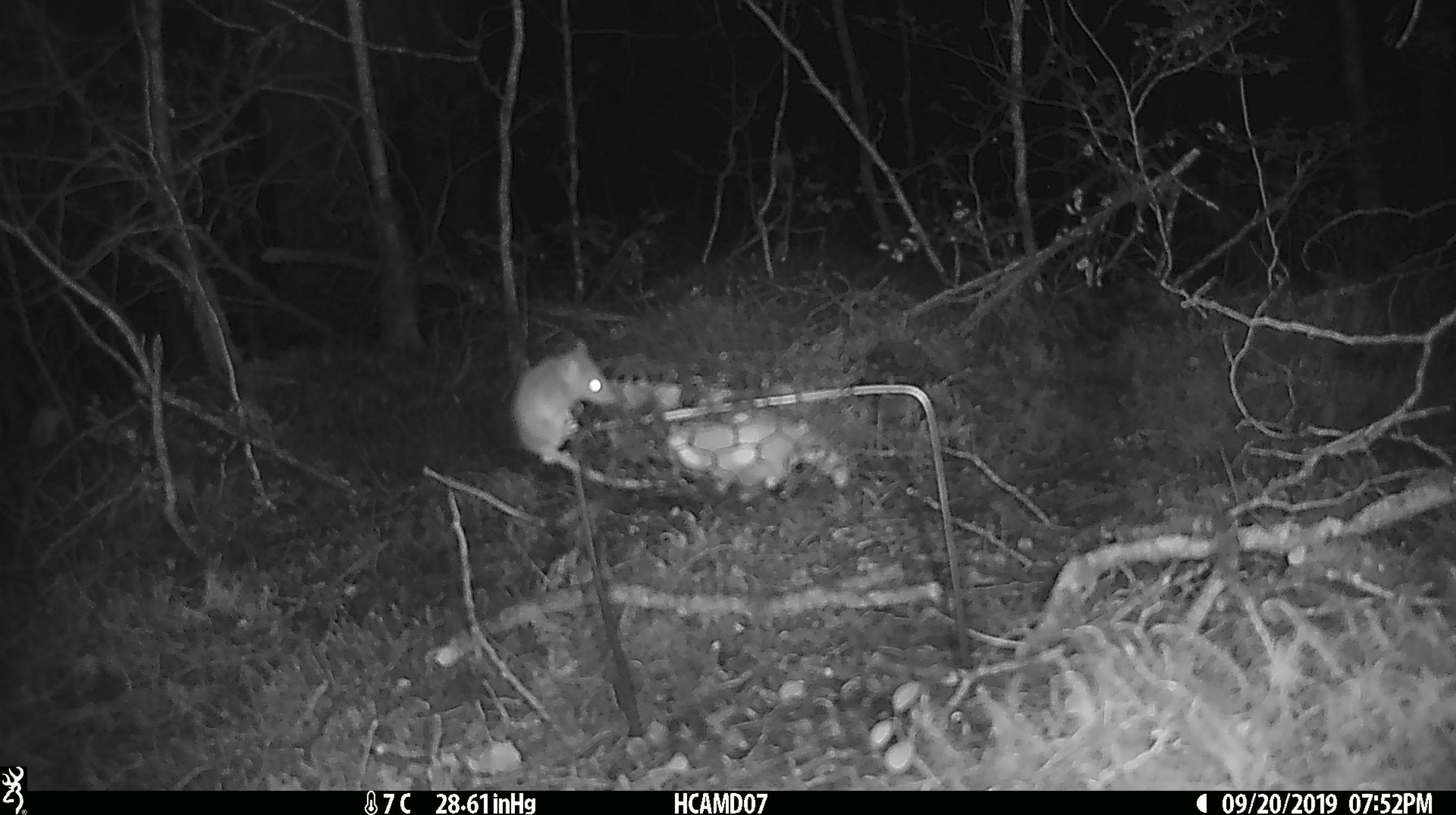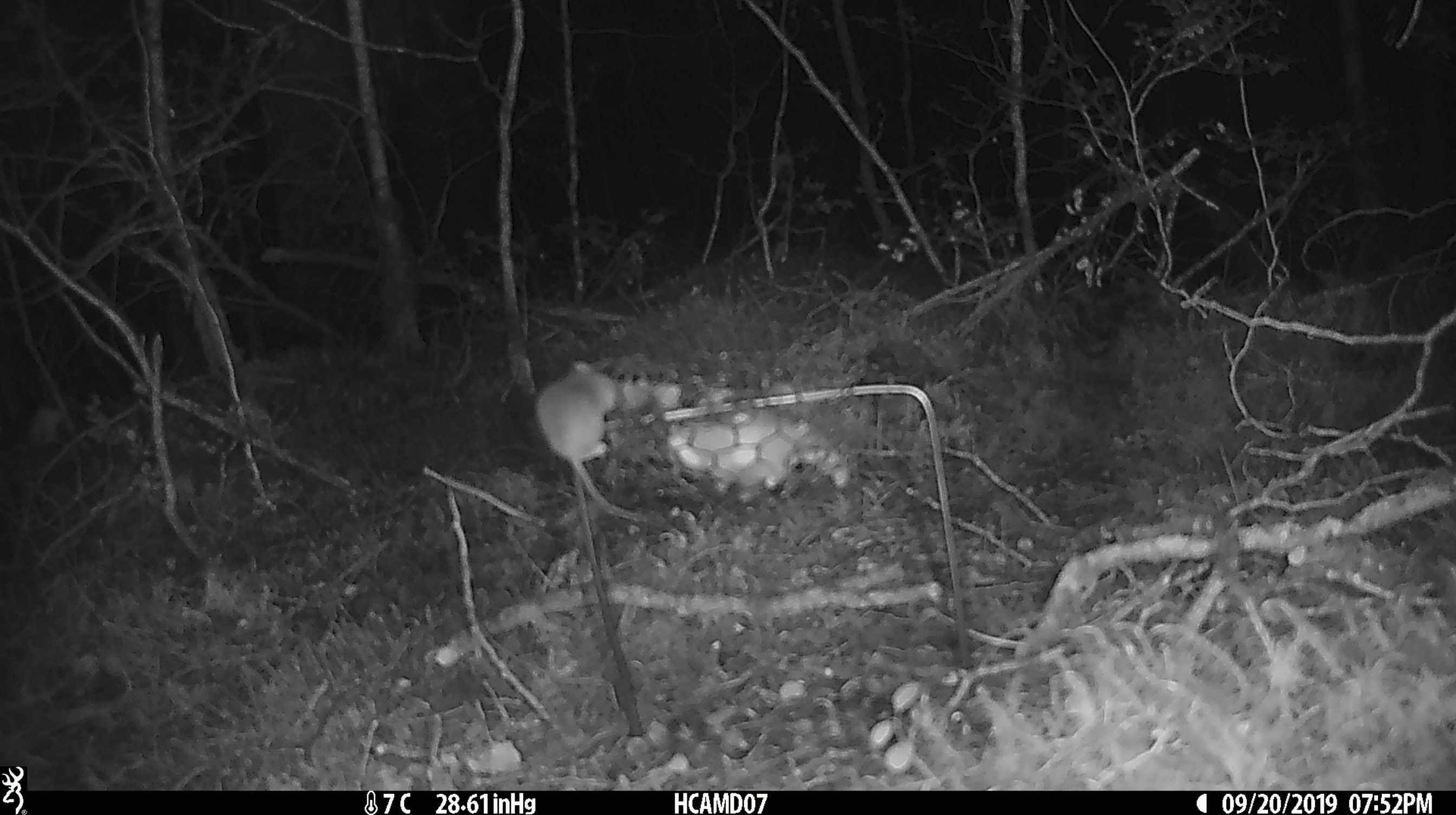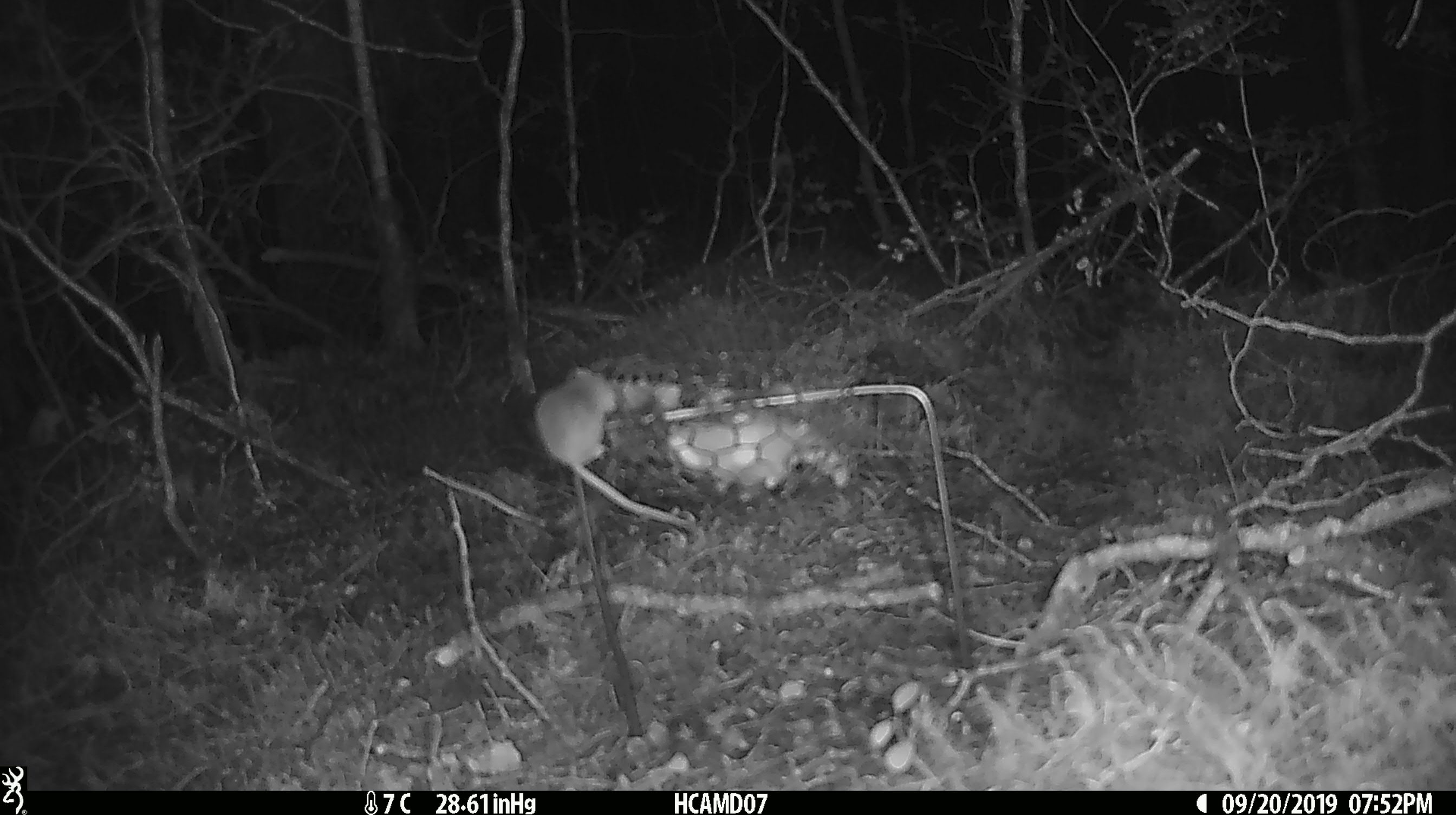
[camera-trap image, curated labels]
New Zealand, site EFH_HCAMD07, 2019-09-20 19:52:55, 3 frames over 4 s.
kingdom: Animalia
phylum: Chordata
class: Mammalia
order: Rodentia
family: Muridae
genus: Mus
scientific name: Mus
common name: mouse